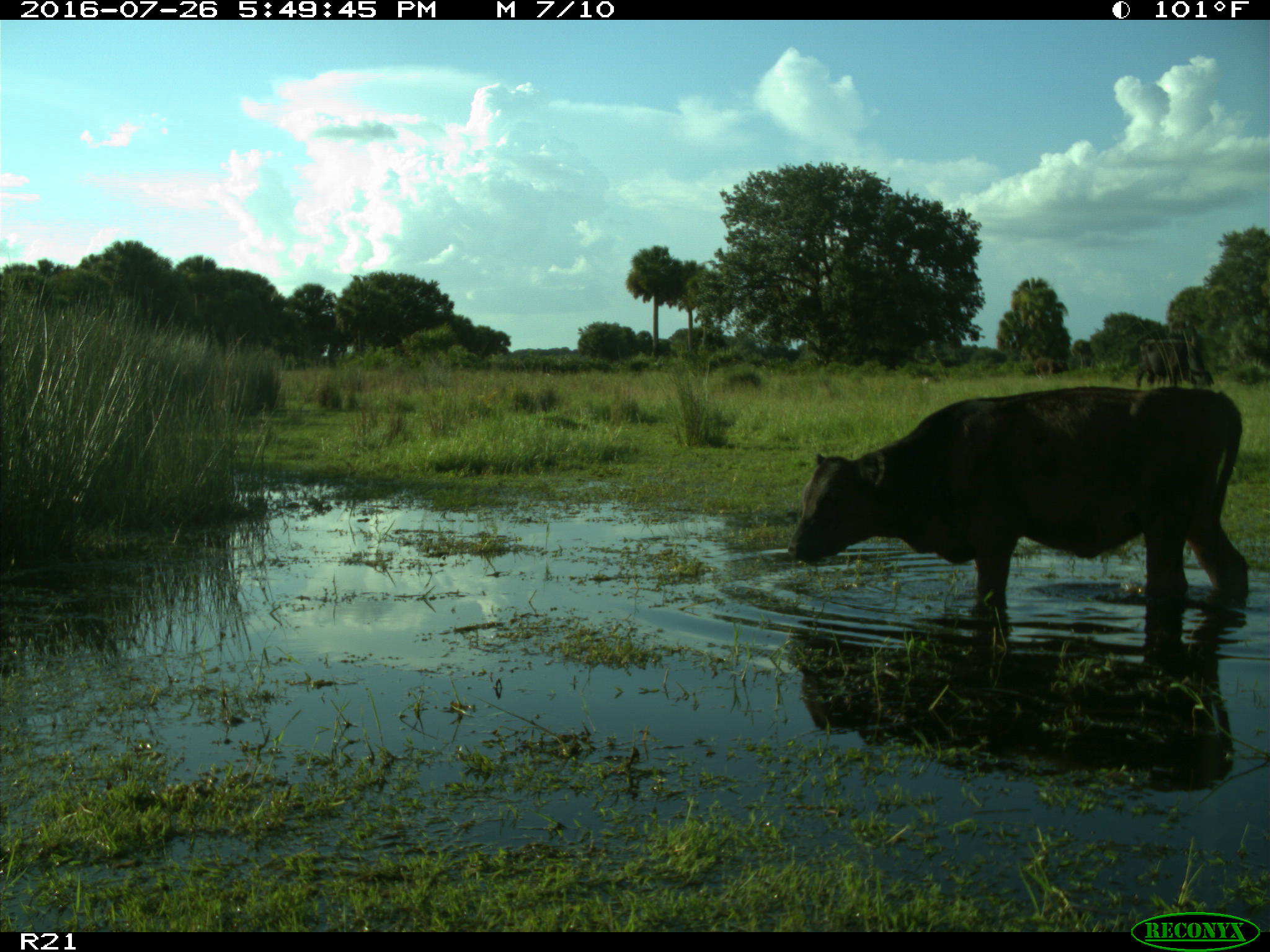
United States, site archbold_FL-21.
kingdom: Animalia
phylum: Chordata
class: Mammalia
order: Artiodactyla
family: Bovidae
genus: Bos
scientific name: Bos taurus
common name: domestic cow